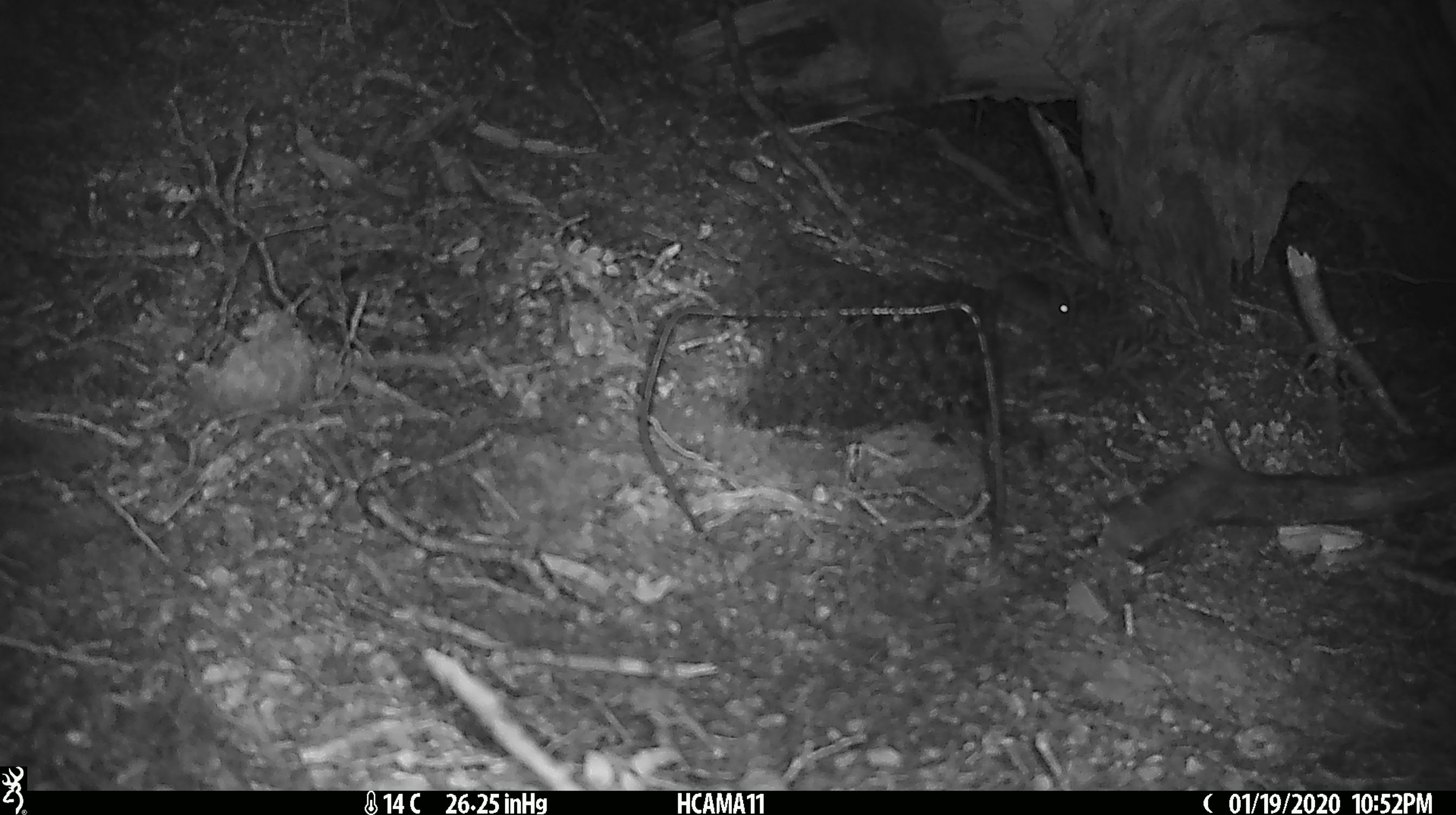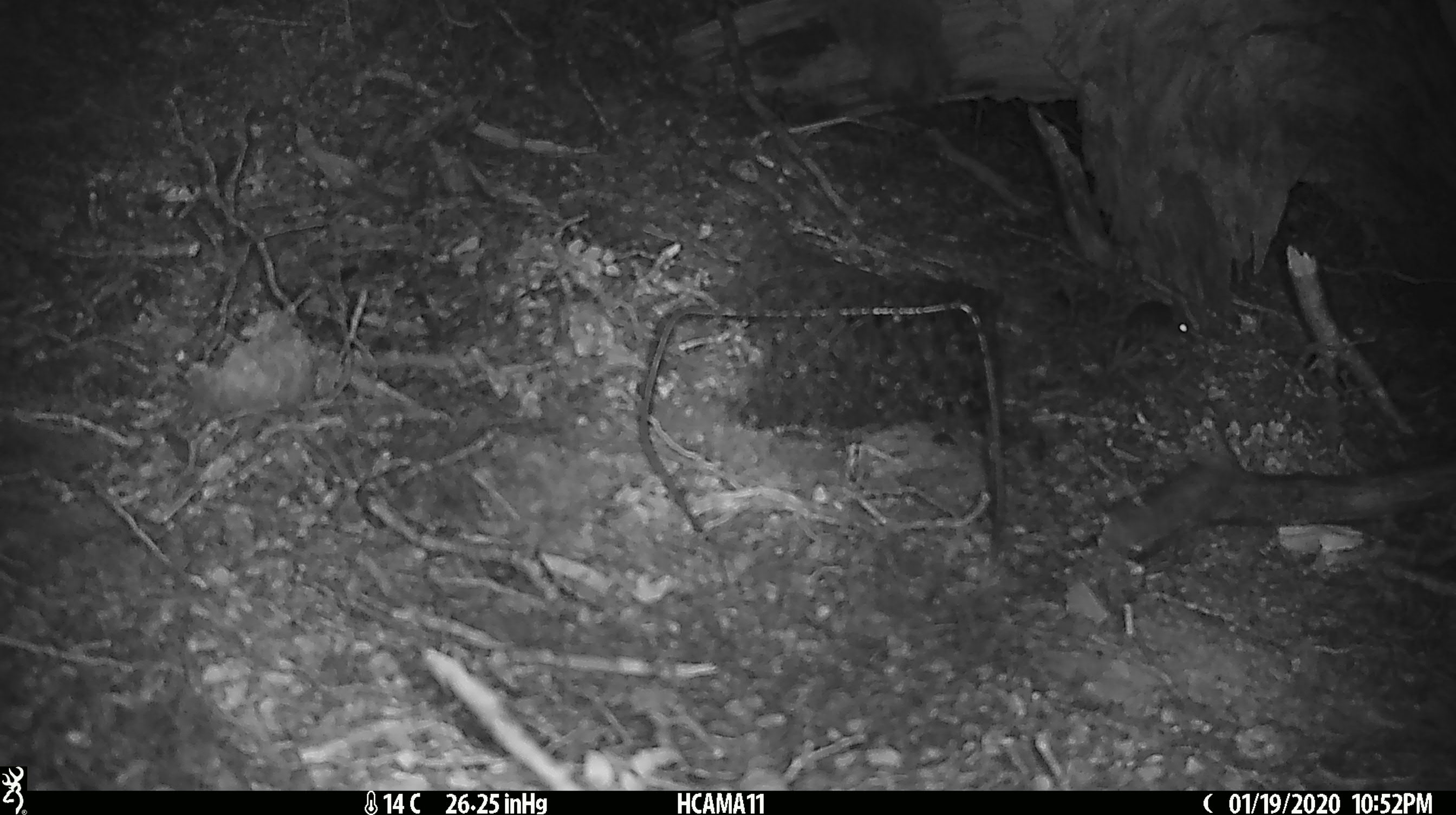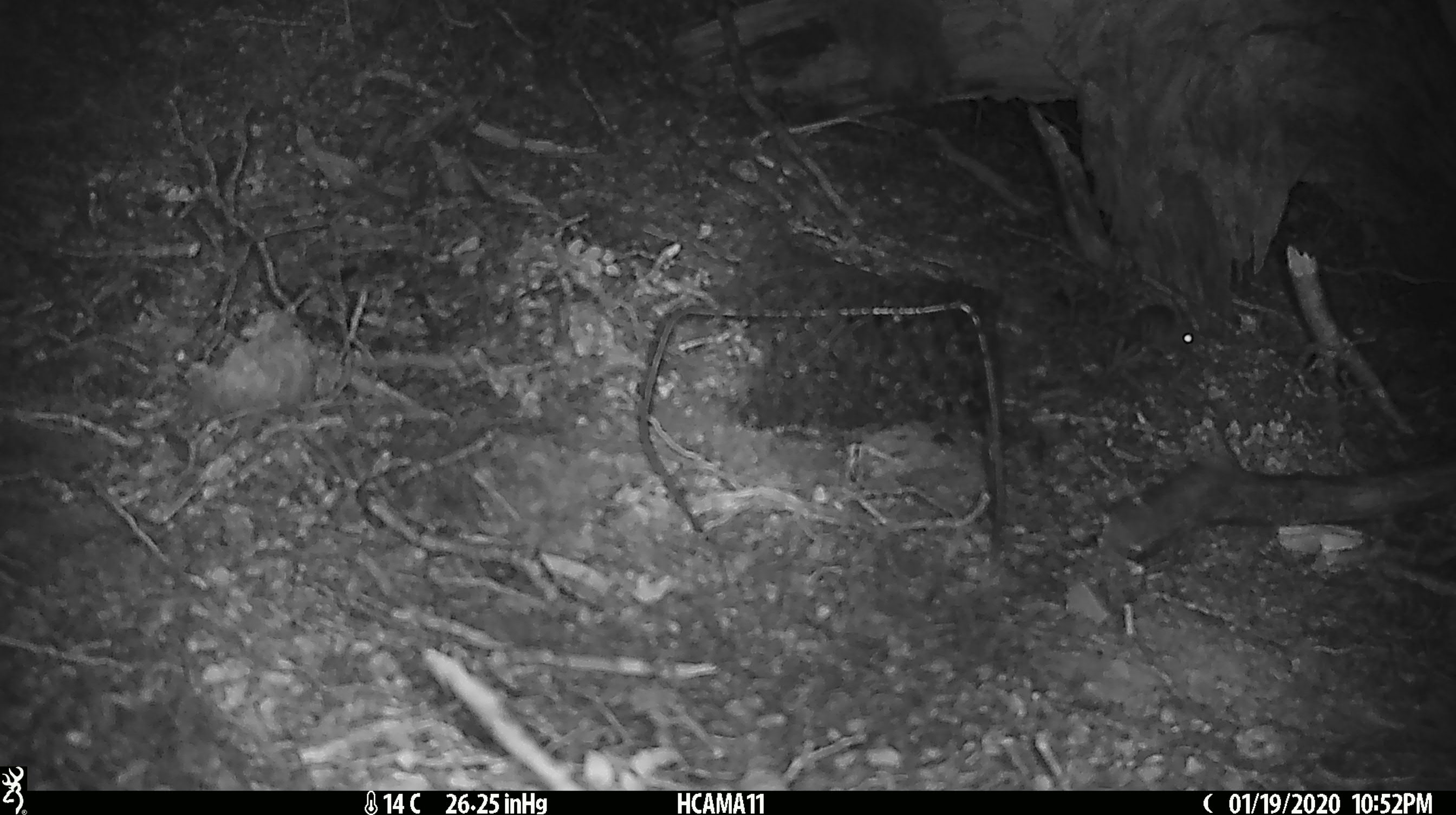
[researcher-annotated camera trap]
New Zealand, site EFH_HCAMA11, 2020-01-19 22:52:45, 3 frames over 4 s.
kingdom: Animalia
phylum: Chordata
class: Mammalia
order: Rodentia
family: Muridae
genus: Mus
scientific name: Mus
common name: mouse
Mouse (Mus).